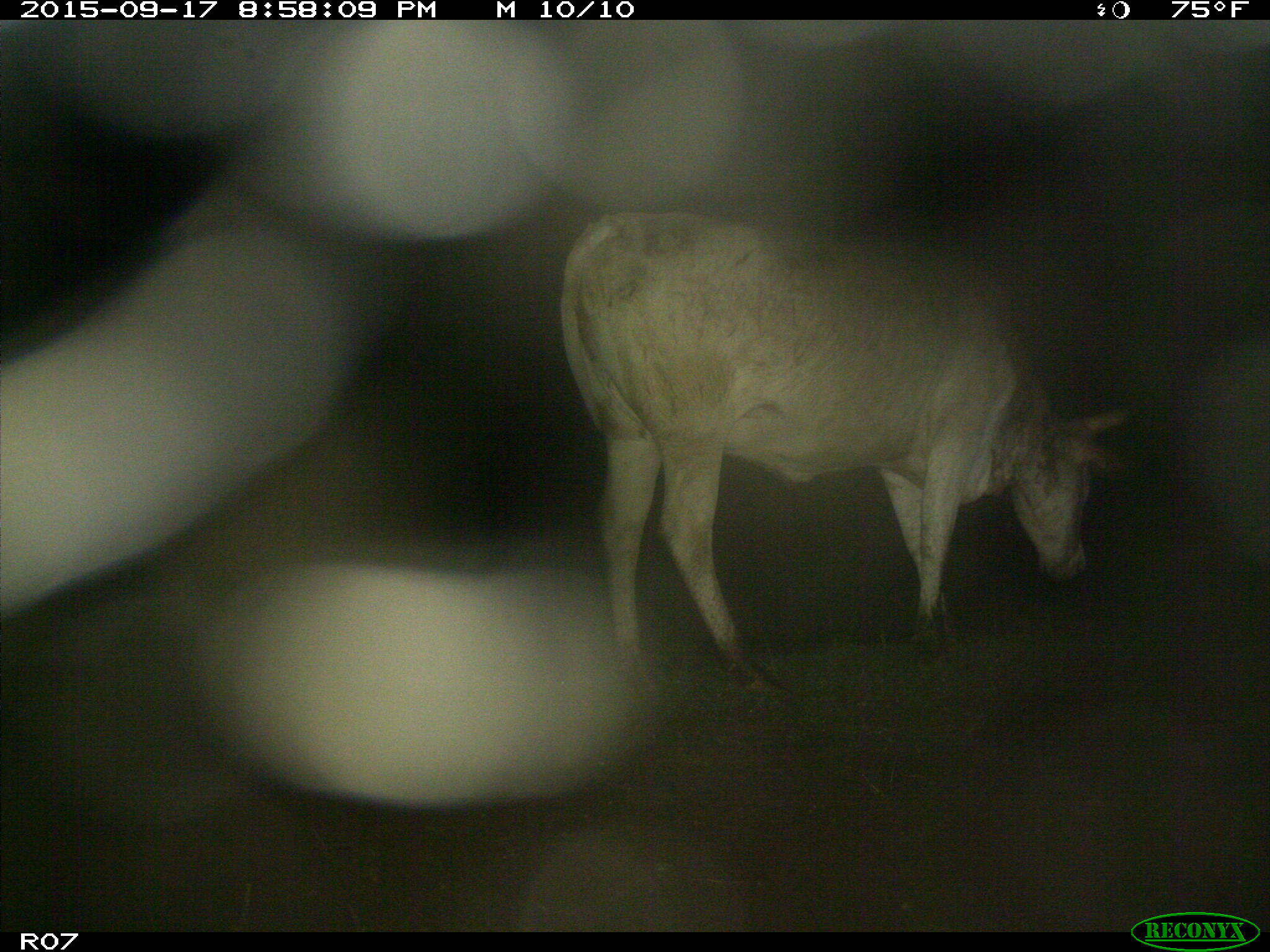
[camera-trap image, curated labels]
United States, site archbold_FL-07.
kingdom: Animalia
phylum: Chordata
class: Mammalia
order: Artiodactyla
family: Bovidae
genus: Bos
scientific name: Bos taurus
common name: domestic cow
Bos taurus (domestic cow).